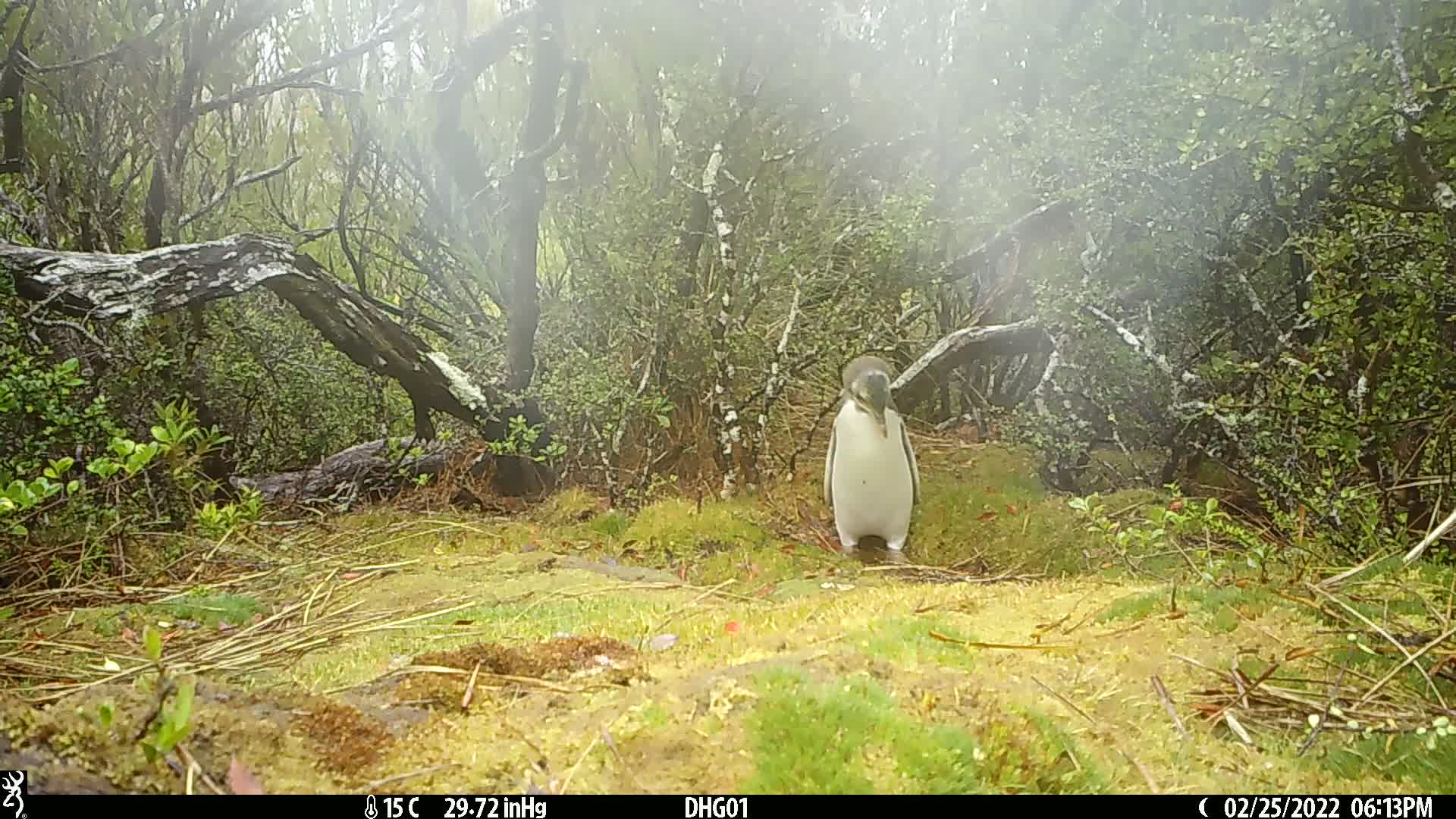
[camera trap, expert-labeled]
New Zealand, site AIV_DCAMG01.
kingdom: Animalia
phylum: Chordata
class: Aves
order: Sphenisciformes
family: Spheniscidae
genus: Megadyptes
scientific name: Megadyptes antipodes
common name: yellow-eyed penguin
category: yellow eyed penguin